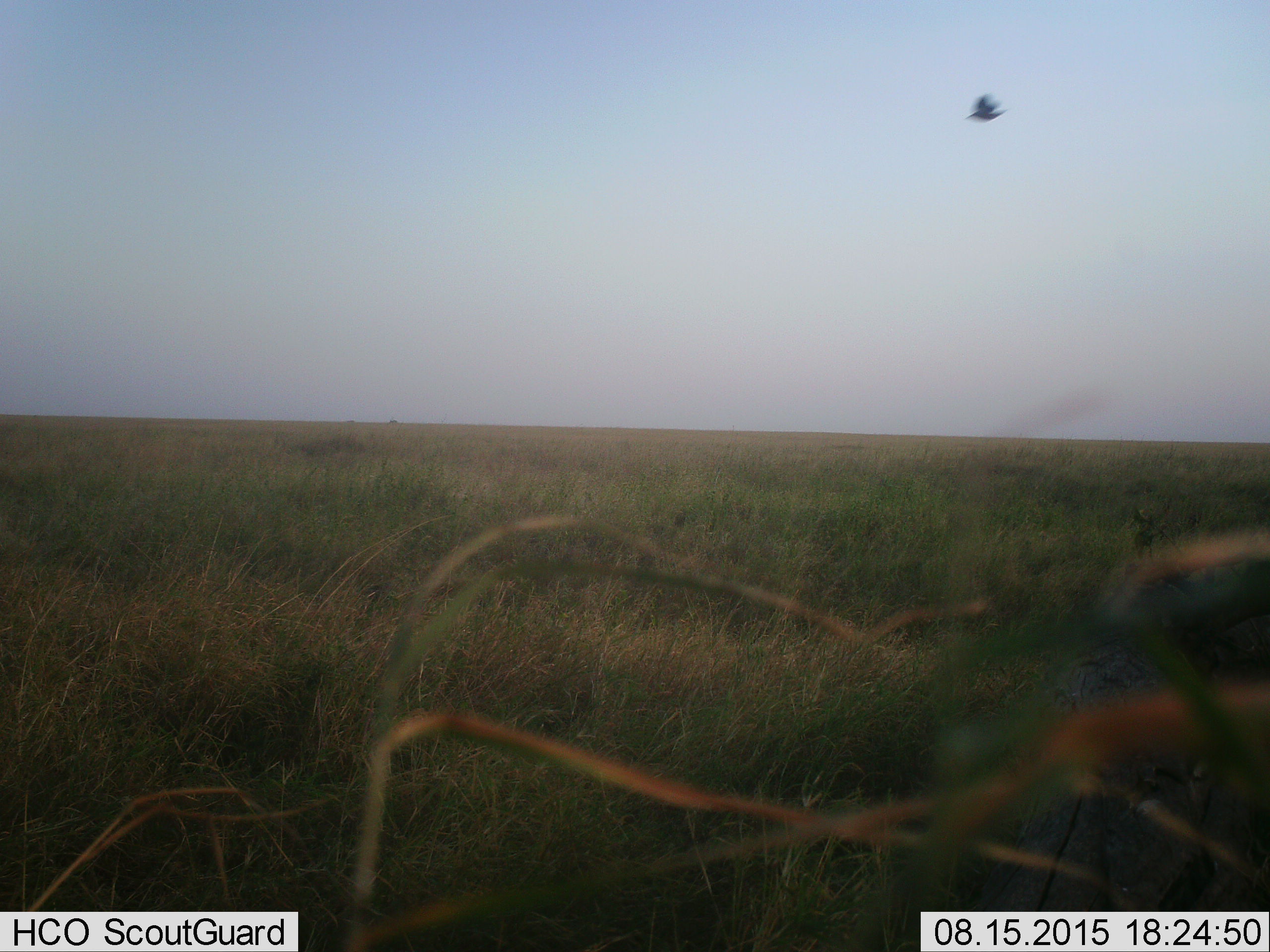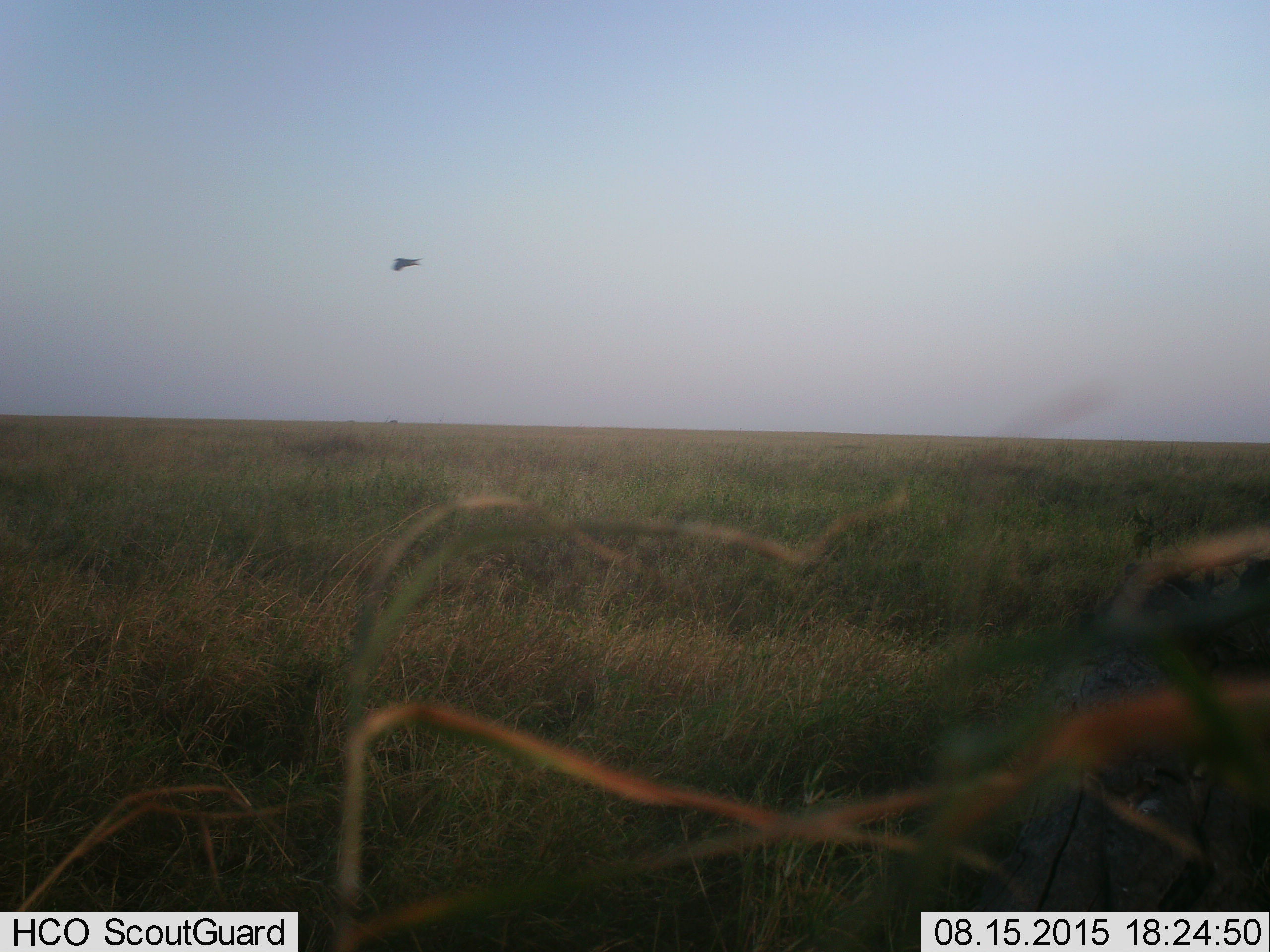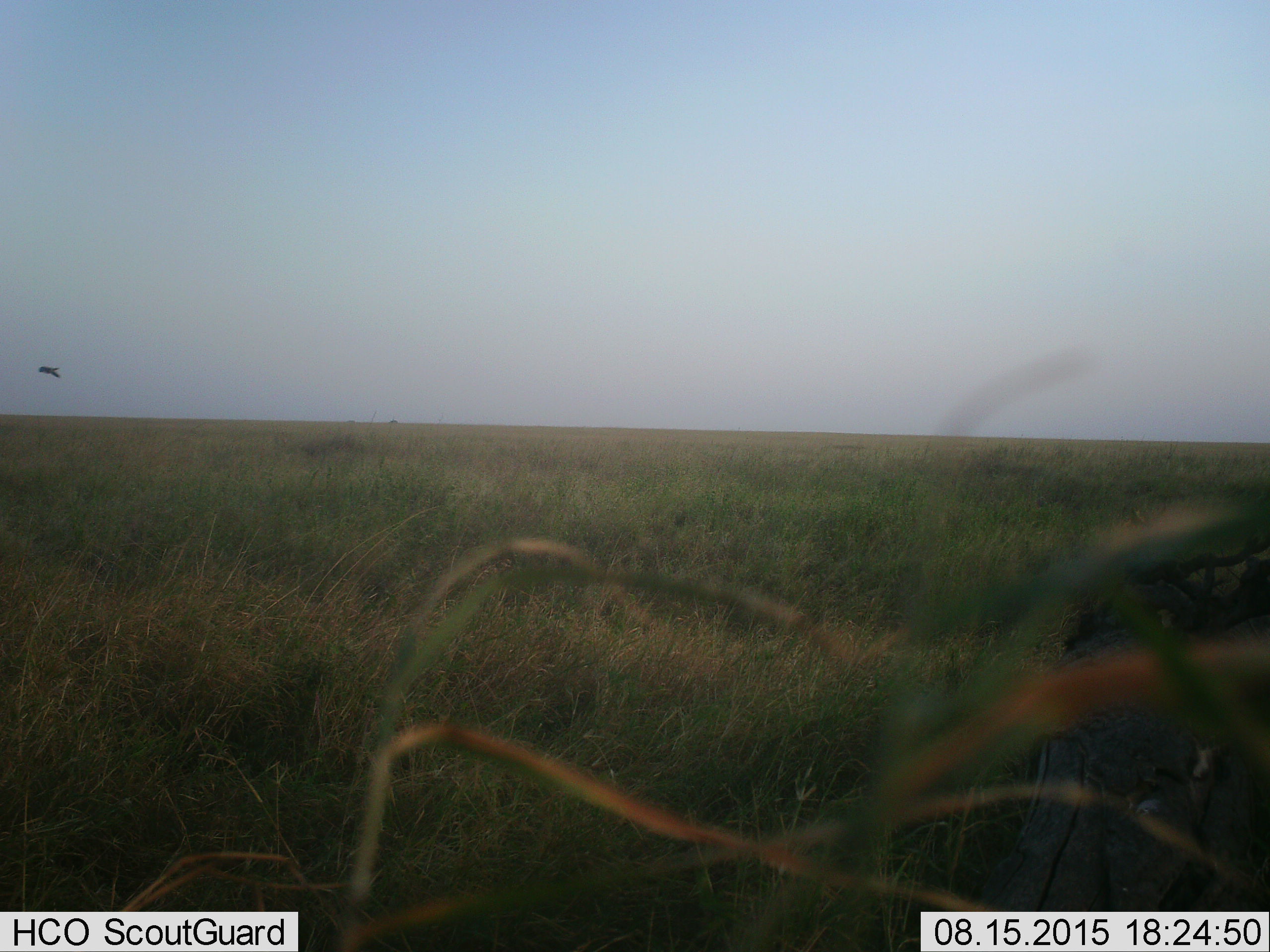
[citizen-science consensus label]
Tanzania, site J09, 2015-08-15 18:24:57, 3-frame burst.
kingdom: Animalia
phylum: Chordata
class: Aves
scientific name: Aves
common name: bird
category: otherbird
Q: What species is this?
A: Otherbird (bird) (Aves).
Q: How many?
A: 1.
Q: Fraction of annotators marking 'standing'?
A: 0%.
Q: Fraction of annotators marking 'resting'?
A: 0%.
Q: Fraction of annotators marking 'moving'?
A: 100%.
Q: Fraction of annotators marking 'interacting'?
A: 0%.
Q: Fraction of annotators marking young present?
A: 0%.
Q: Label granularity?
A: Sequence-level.